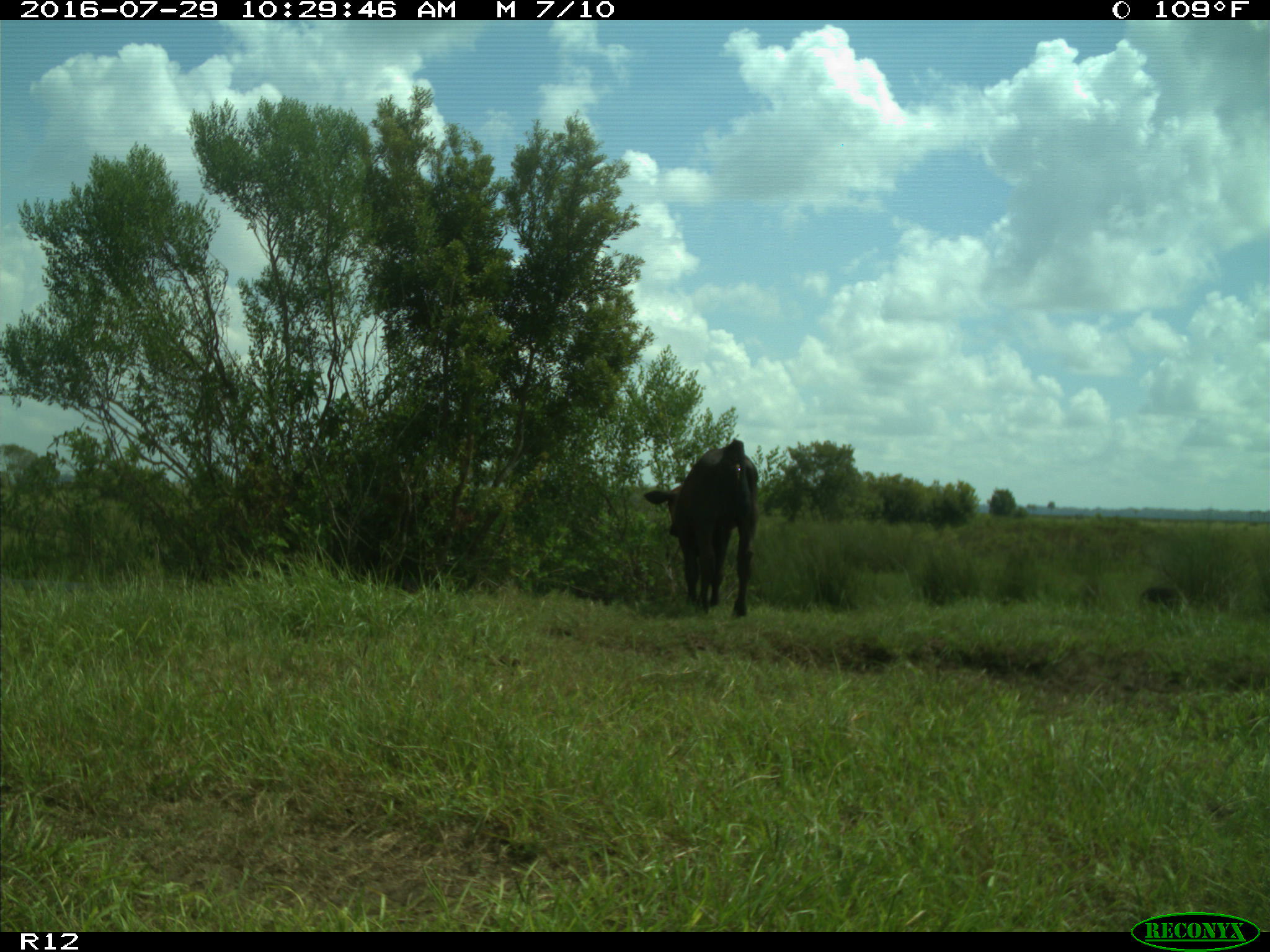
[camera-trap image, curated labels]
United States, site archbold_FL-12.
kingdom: Animalia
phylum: Chordata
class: Mammalia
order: Artiodactyla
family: Bovidae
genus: Bos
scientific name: Bos taurus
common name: domestic cow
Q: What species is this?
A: Bos taurus (domestic cow).